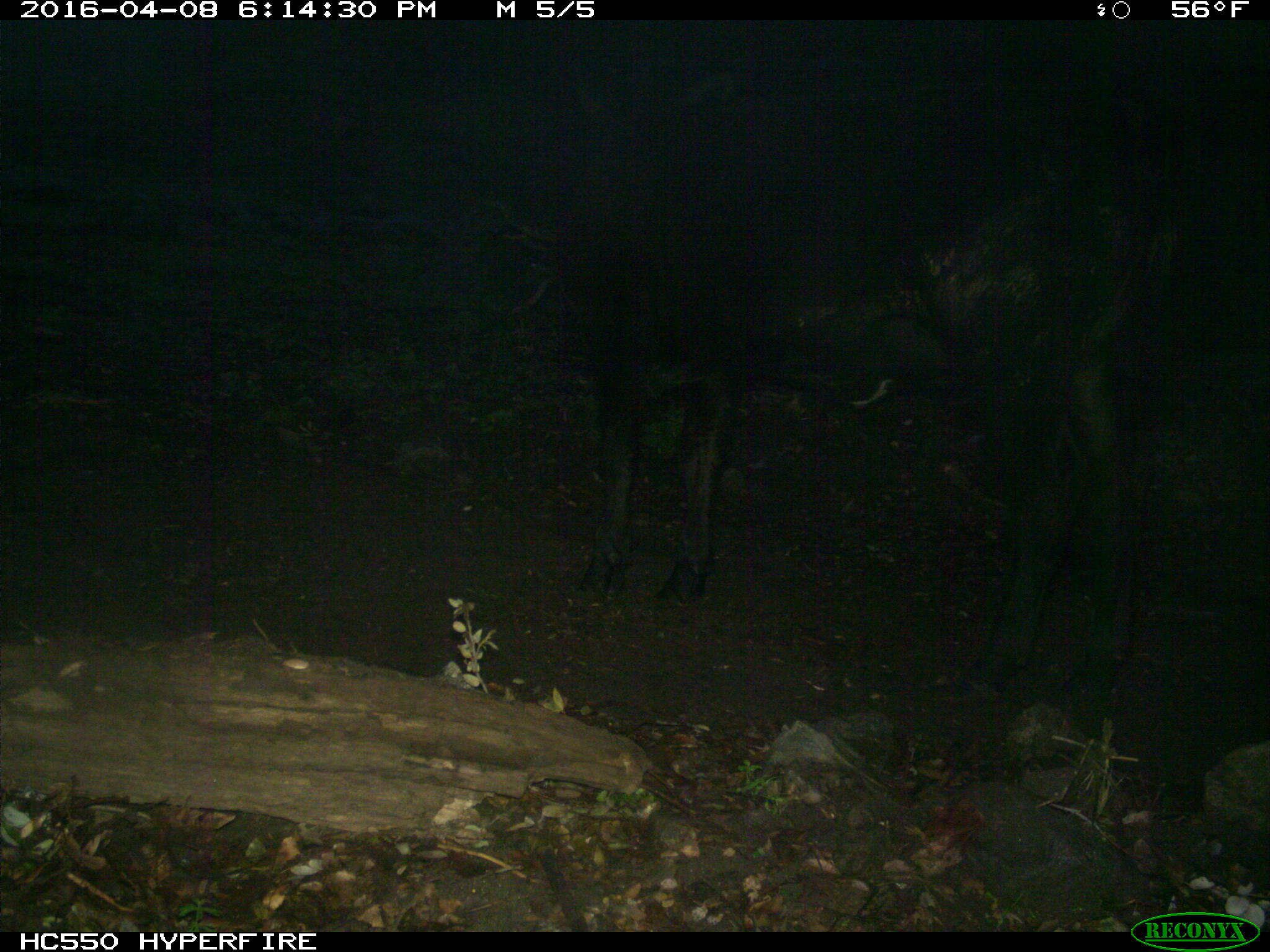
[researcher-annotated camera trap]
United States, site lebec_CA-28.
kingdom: Animalia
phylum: Chordata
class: Mammalia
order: Artiodactyla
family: Bovidae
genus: Bos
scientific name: Bos taurus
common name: domestic cow